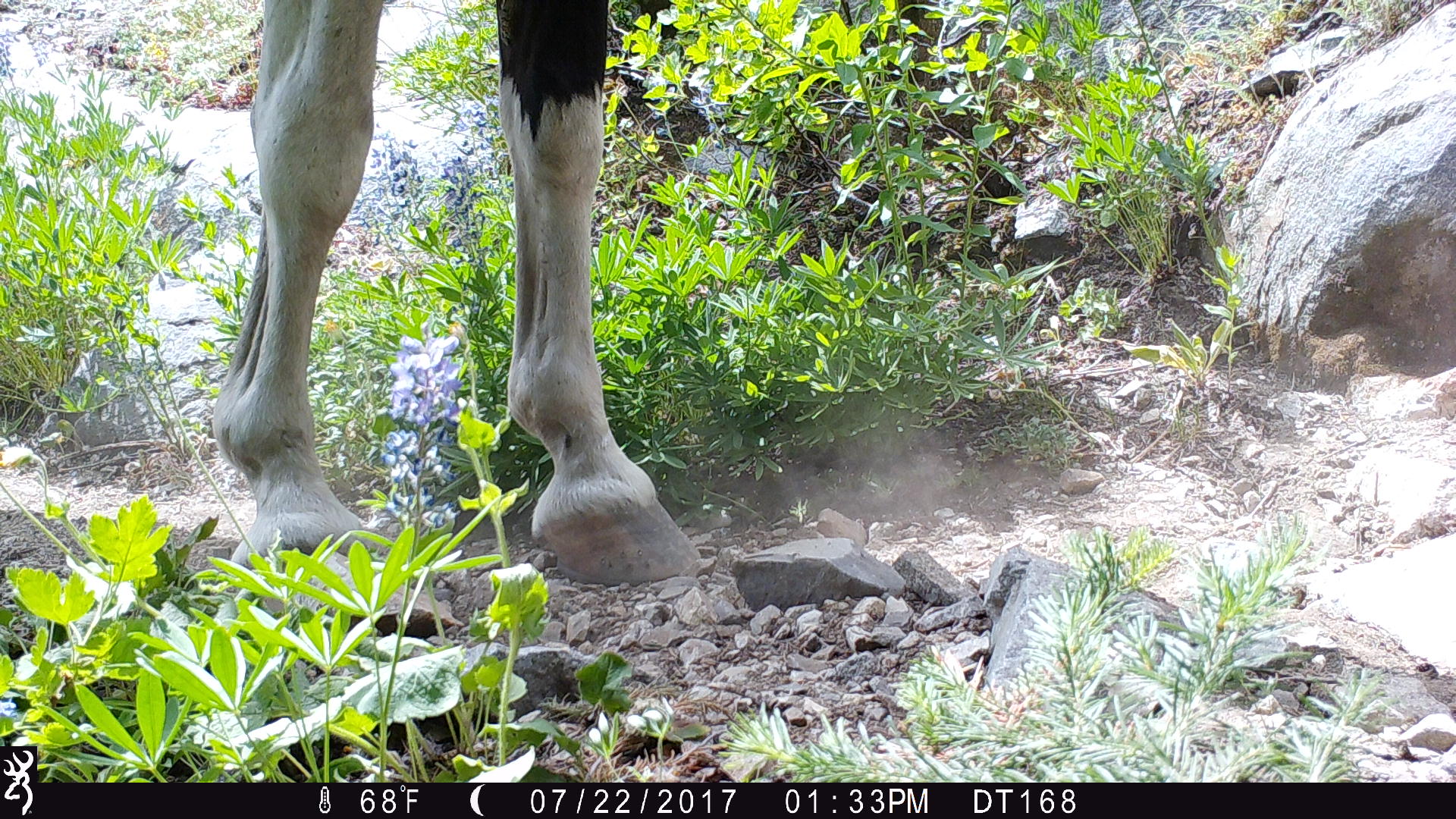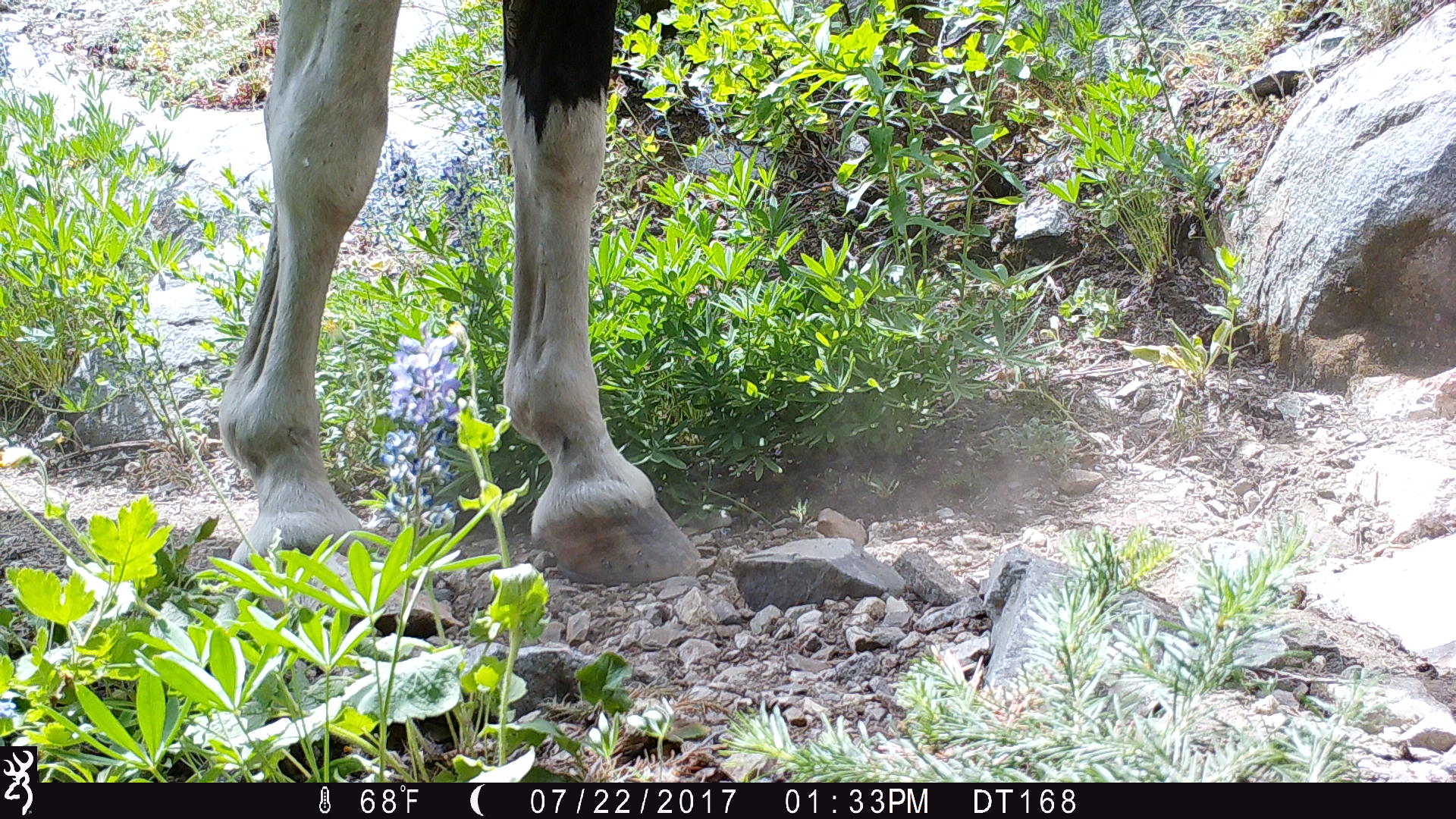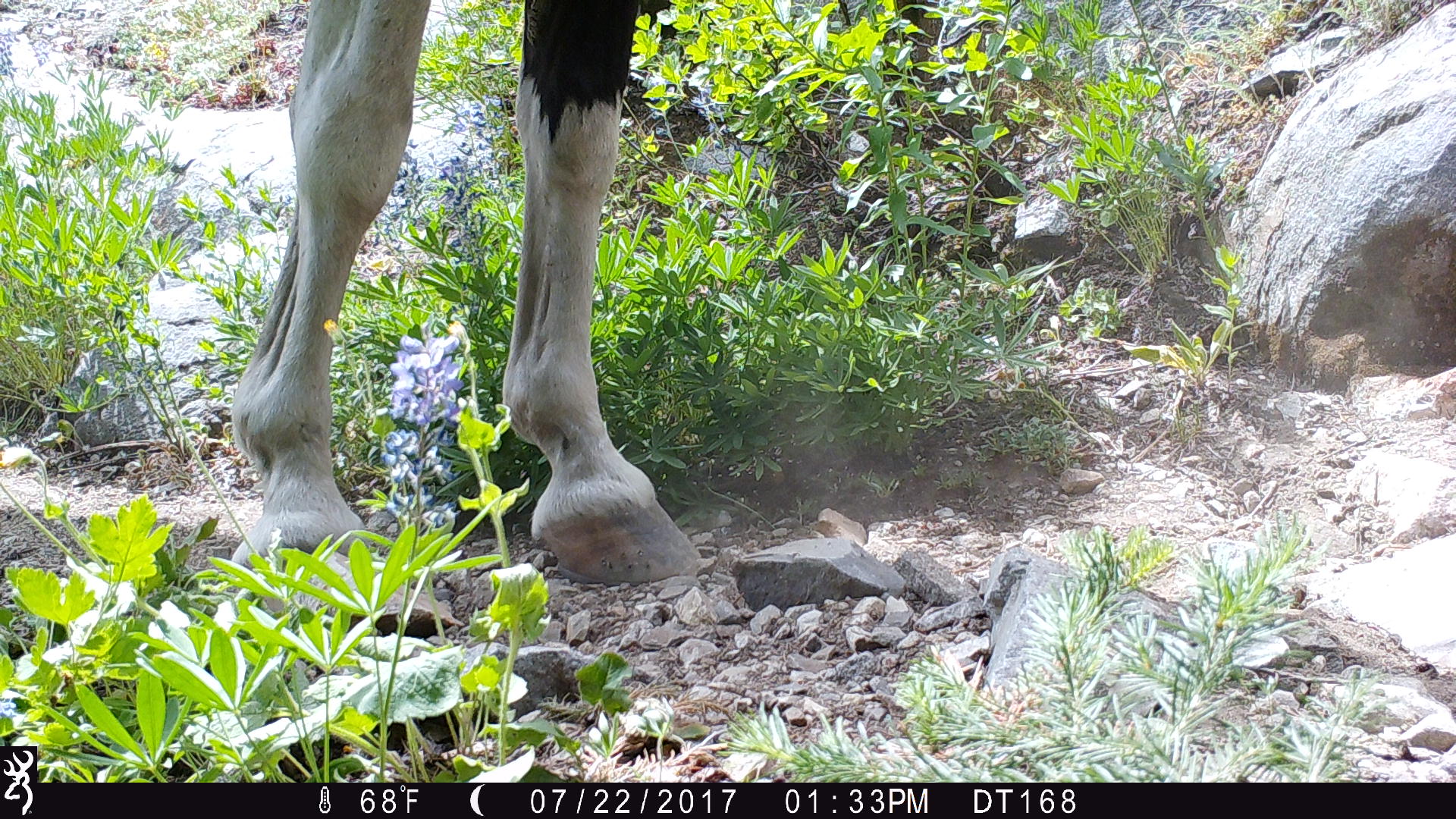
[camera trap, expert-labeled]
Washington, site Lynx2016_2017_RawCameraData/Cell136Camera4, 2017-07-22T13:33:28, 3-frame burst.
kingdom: Animalia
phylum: Chordata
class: Mammalia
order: Perissodactyla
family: Equidae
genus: Equus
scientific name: Equus caballus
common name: domestic horse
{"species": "domestic horse (Equus caballus)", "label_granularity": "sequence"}